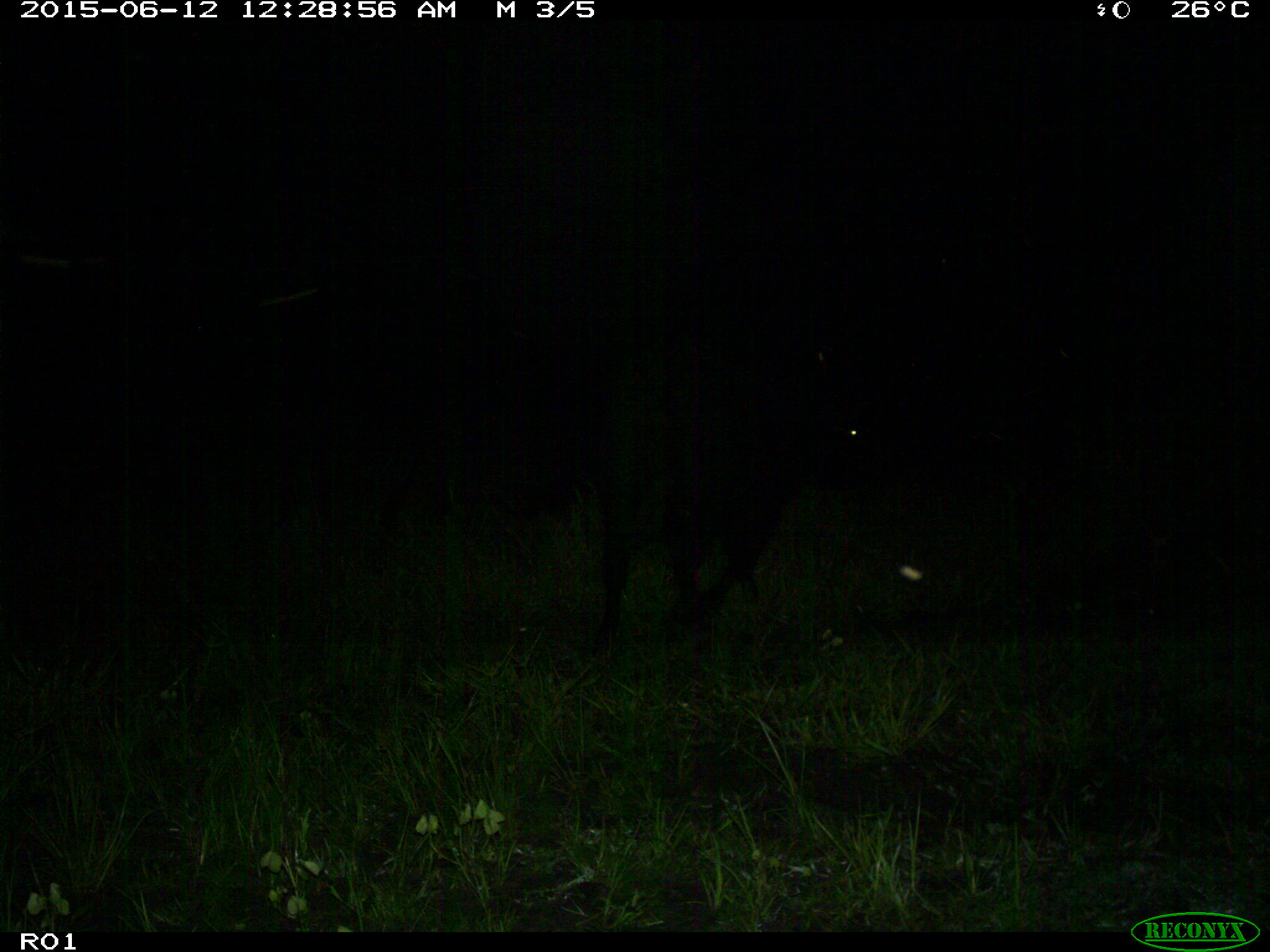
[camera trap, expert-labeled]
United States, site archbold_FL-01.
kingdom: Animalia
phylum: Chordata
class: Mammalia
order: Artiodactyla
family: Bovidae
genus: Bos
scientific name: Bos taurus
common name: domestic cow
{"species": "Bos taurus (domestic cow)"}